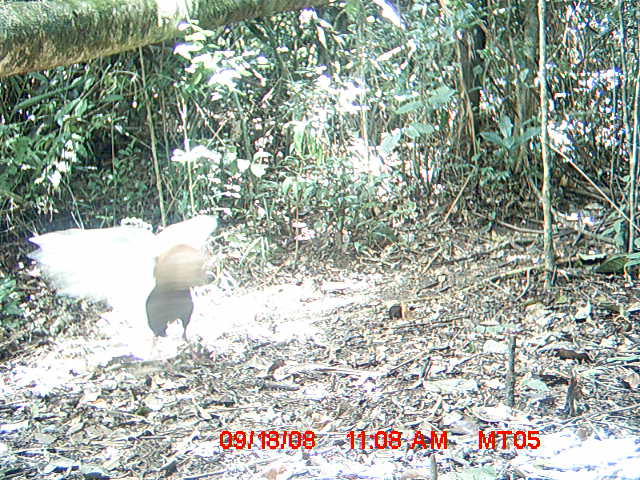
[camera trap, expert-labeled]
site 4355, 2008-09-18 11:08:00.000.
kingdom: Animalia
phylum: Chordata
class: Aves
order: Cuculiformes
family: Cuculidae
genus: Coua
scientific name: Coua serriana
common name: red-breasted coua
Coua serriana (red-breasted coua), count 2.